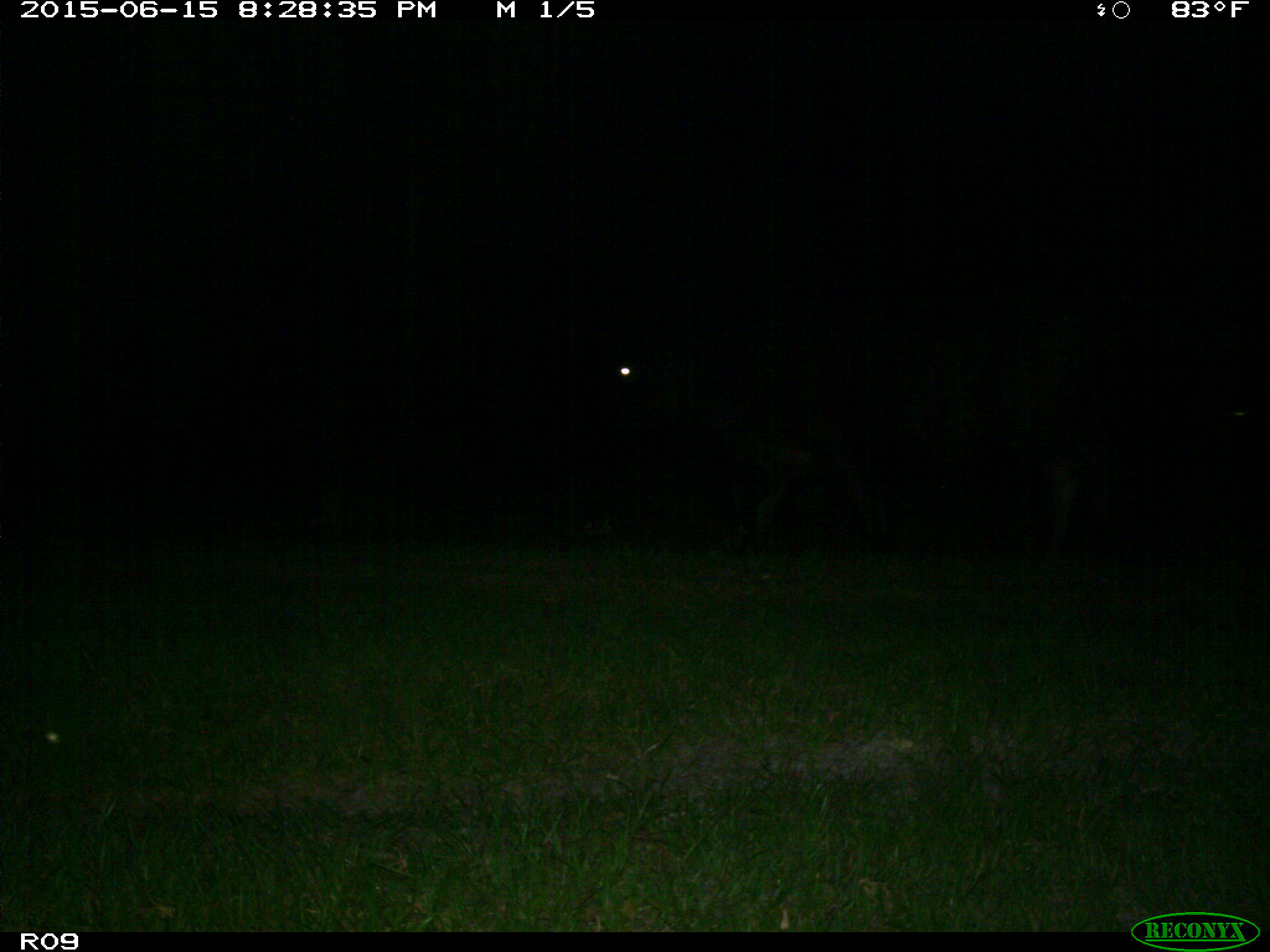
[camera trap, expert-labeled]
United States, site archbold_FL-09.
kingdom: Animalia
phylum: Chordata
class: Mammalia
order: Artiodactyla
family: Bovidae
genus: Bos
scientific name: Bos taurus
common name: domestic cow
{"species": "Bos taurus (domestic cow)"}